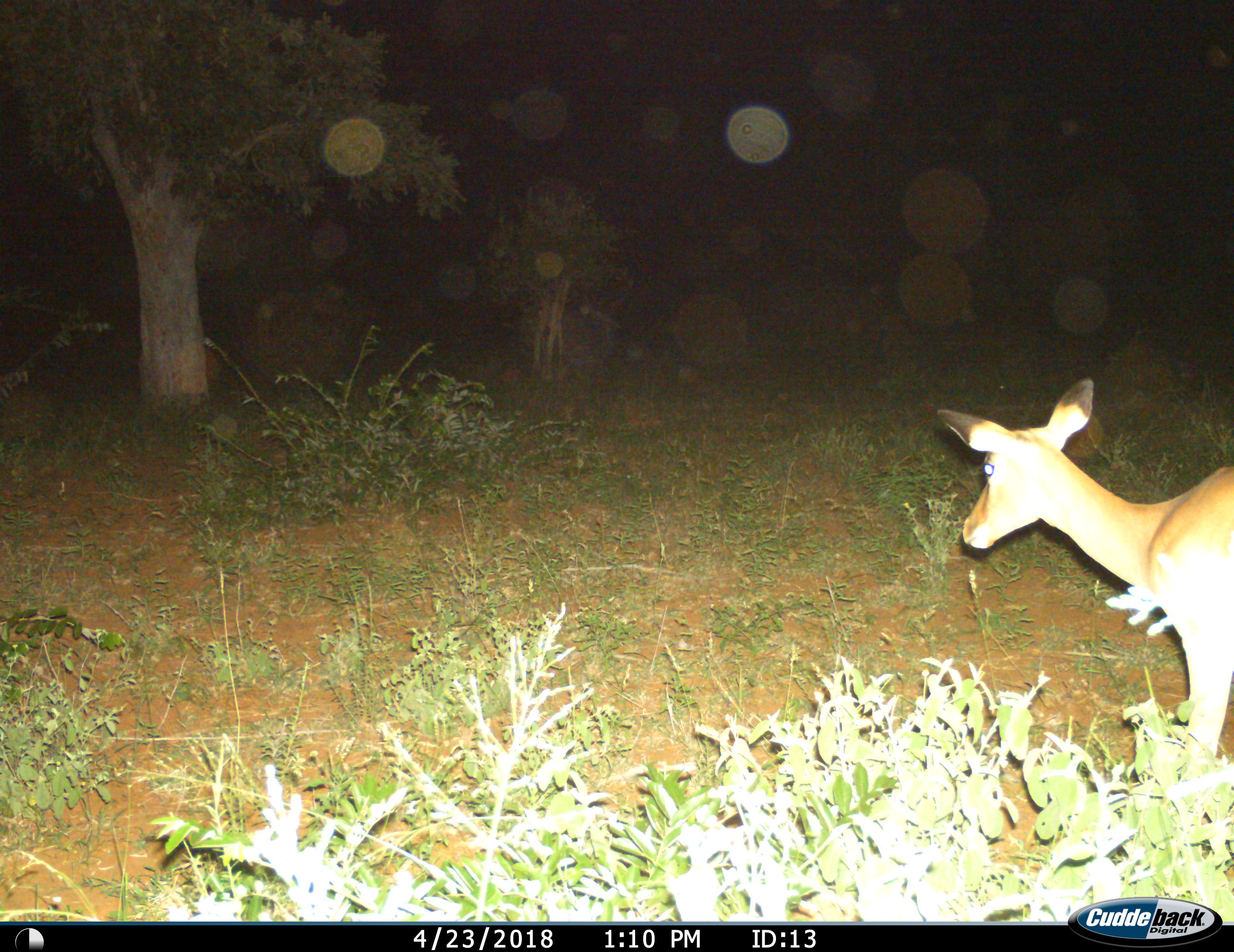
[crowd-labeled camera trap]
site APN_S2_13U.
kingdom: Animalia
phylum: Chordata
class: Mammalia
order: Artiodactyla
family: Bovidae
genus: Aepyceros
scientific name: Aepyceros melampus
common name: impala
Impala (Aepyceros melampus), count 1. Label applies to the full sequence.